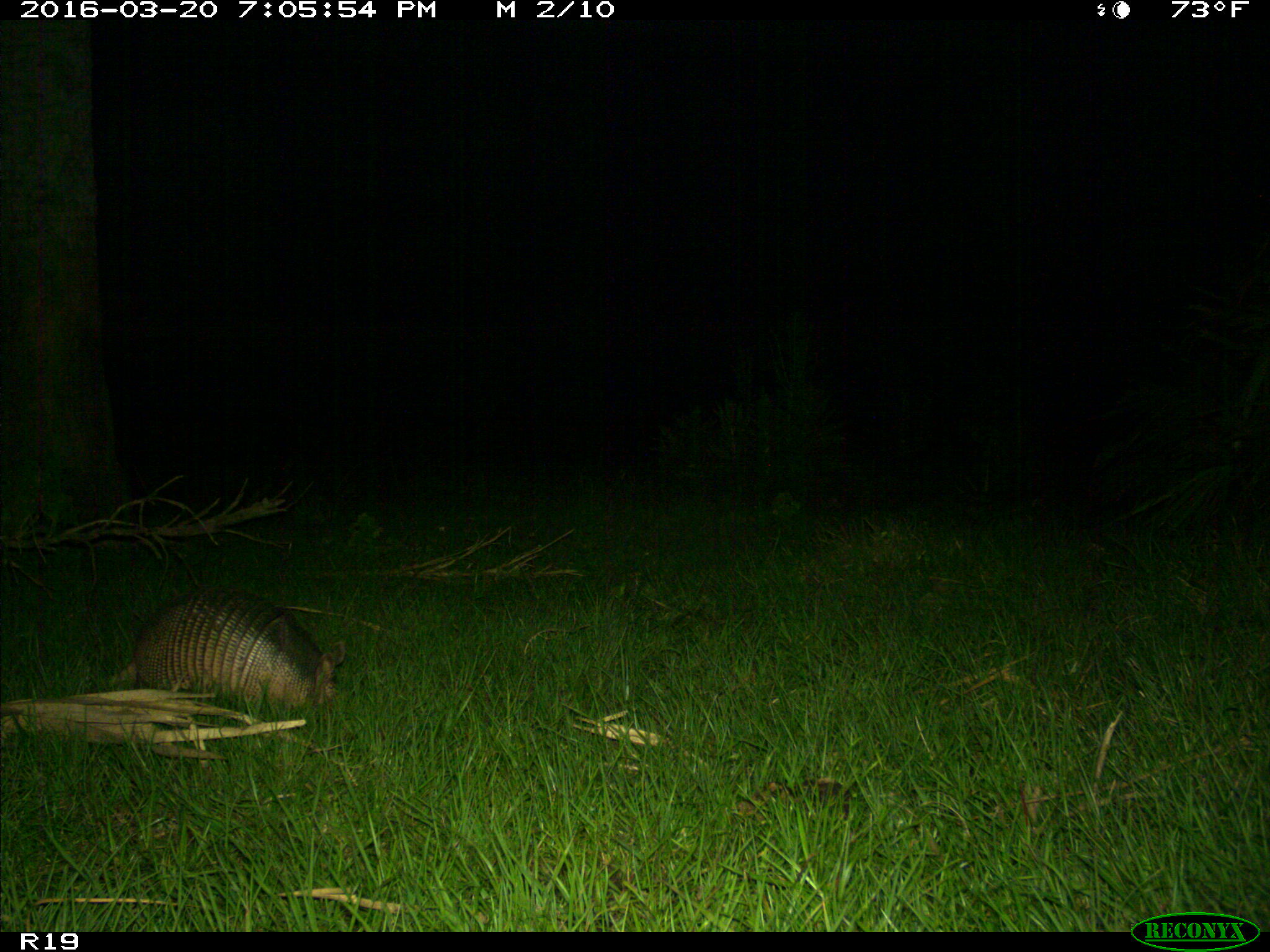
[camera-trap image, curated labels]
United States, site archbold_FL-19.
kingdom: Animalia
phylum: Chordata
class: Mammalia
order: Cingulata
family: Dasypodidae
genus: Dasypus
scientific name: Dasypus novemcinctus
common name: nine-banded armadillo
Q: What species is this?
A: Dasypus novemcinctus (nine-banded armadillo).